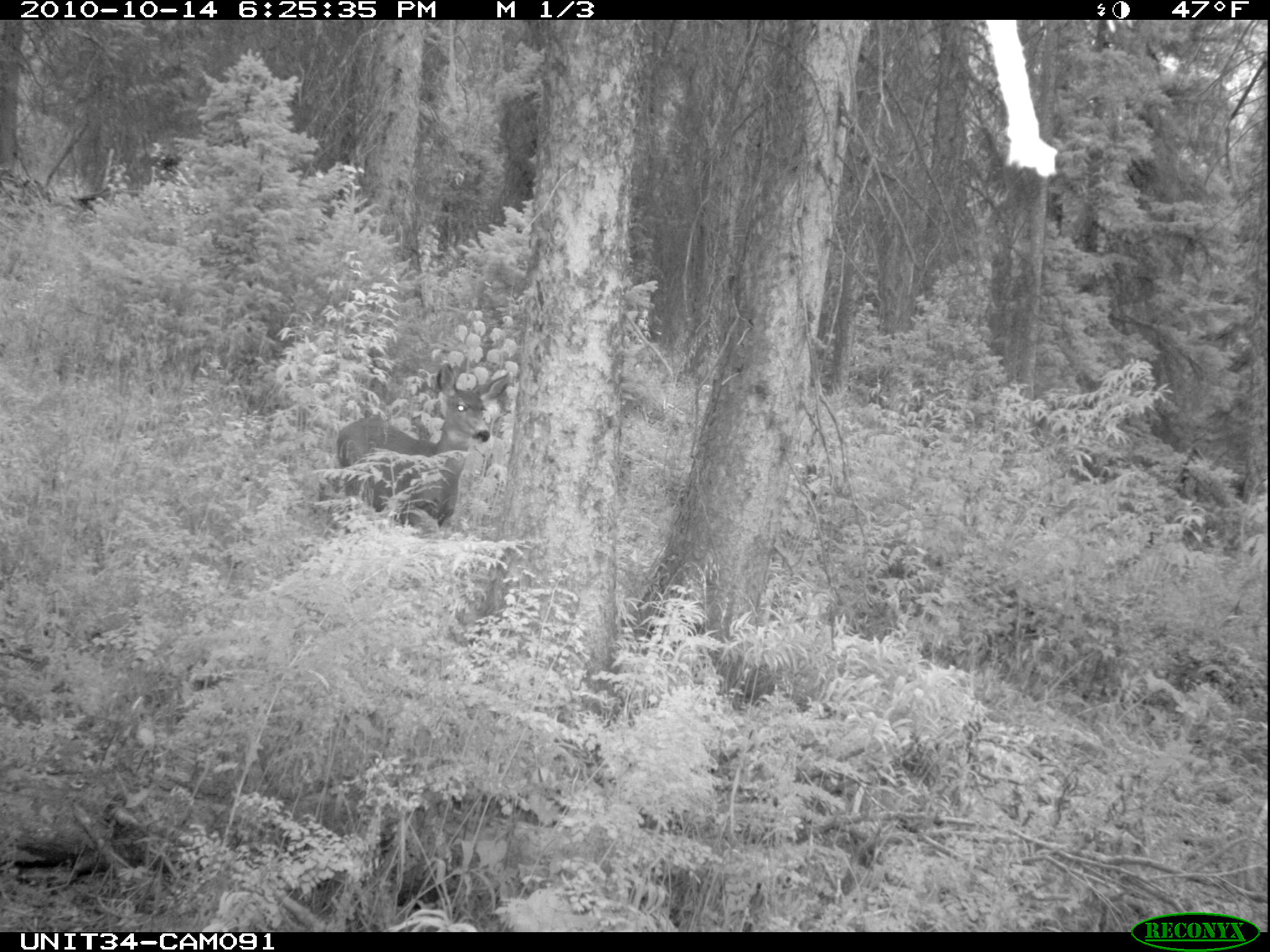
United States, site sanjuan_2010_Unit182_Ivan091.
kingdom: Animalia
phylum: Chordata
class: Mammalia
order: Artiodactyla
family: Cervidae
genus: Odocoileus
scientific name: Odocoileus hemionus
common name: mule deer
Odocoileus hemionus (mule deer).